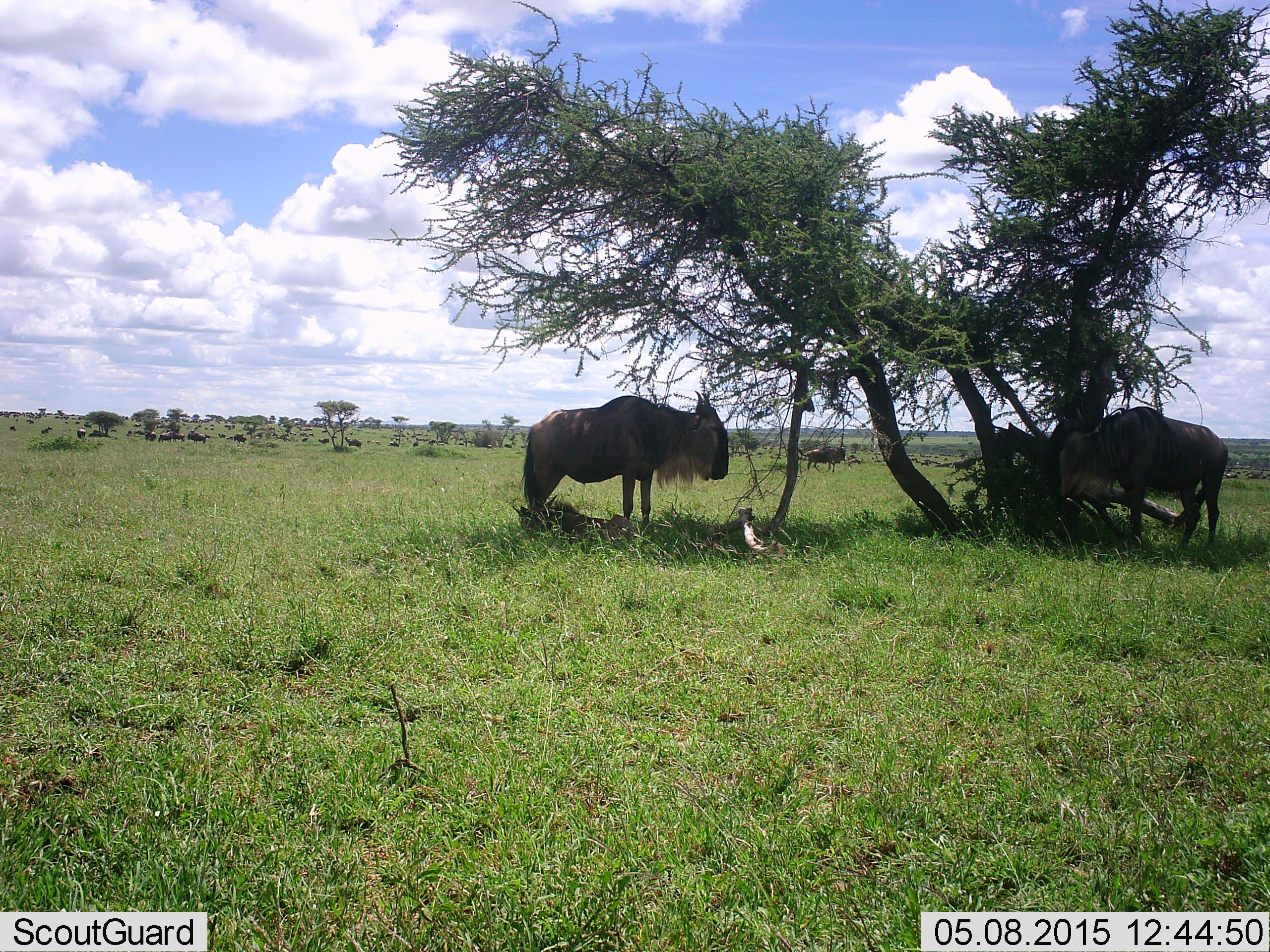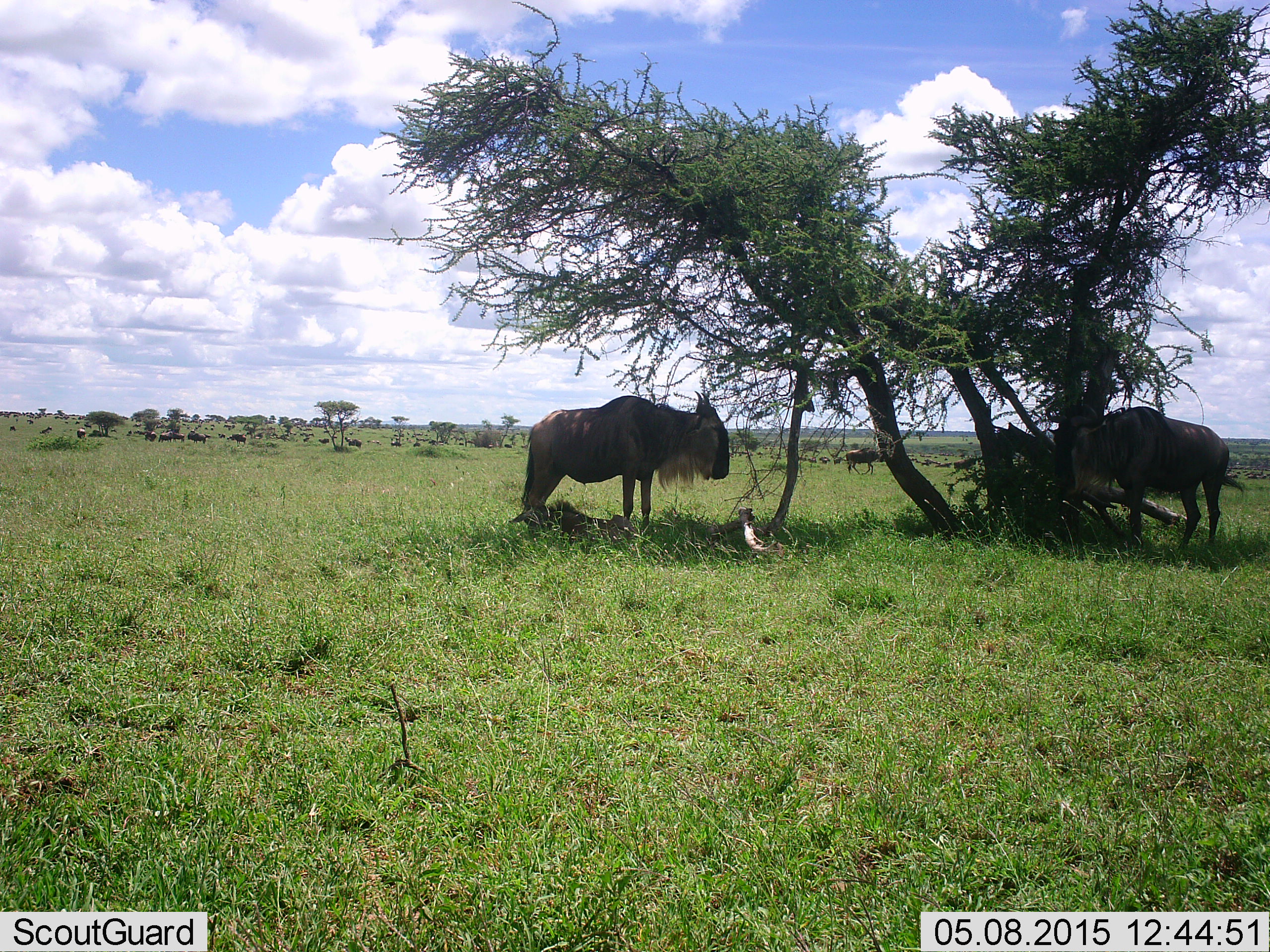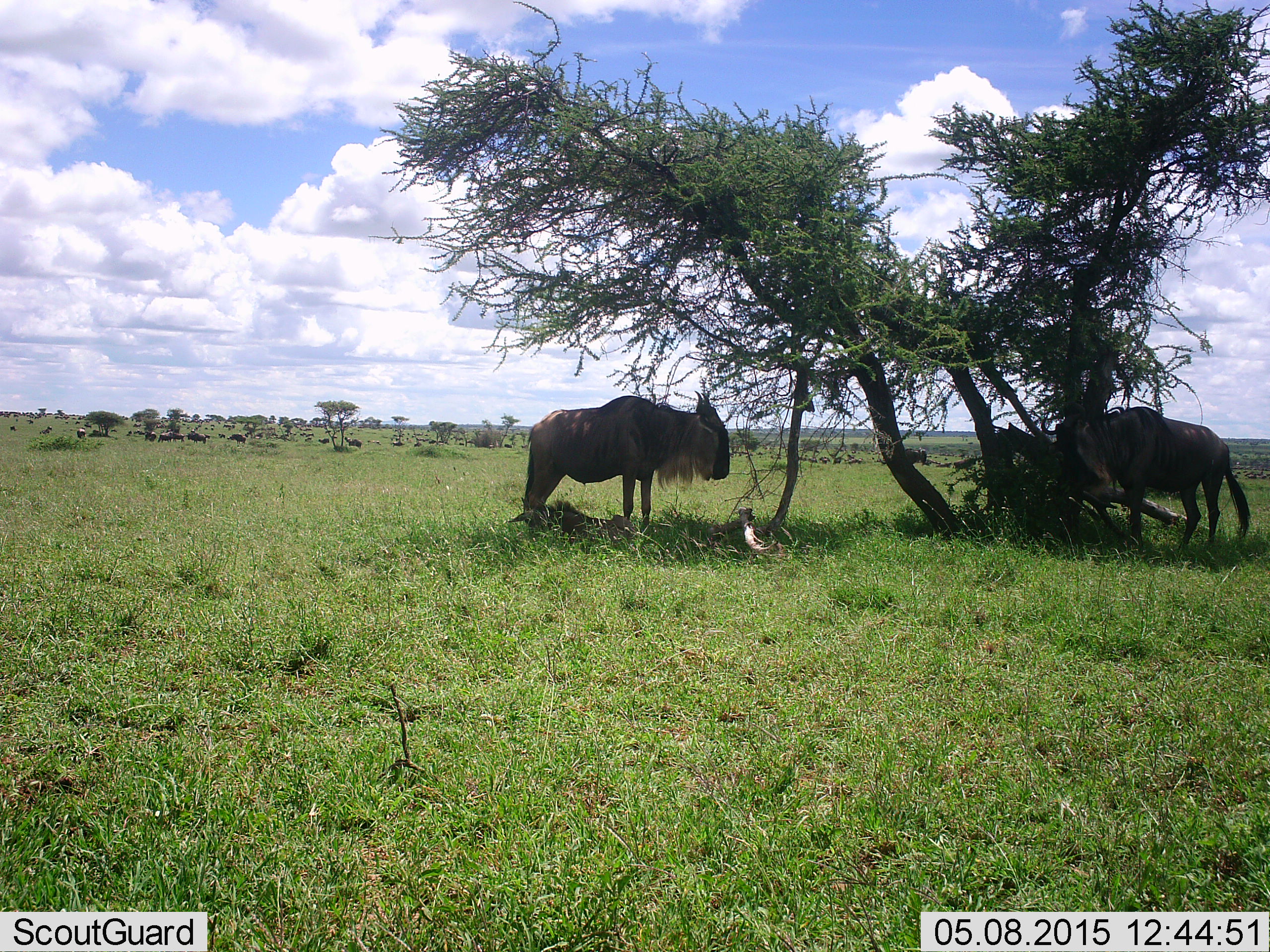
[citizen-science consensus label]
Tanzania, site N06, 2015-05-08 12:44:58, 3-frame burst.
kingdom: Animalia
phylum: Chordata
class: Mammalia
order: Artiodactyla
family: Bovidae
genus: Connochaetes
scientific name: Connochaetes taurinus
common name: blue wildebeest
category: wildebeest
Wildebeest (blue wildebeest) (Connochaetes taurinus), count 3. Behavior (volunteer vote fractions): standing 70%, resting 40%, moving 60%, interacting 0%. Young present (vote fraction): 10%. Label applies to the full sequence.